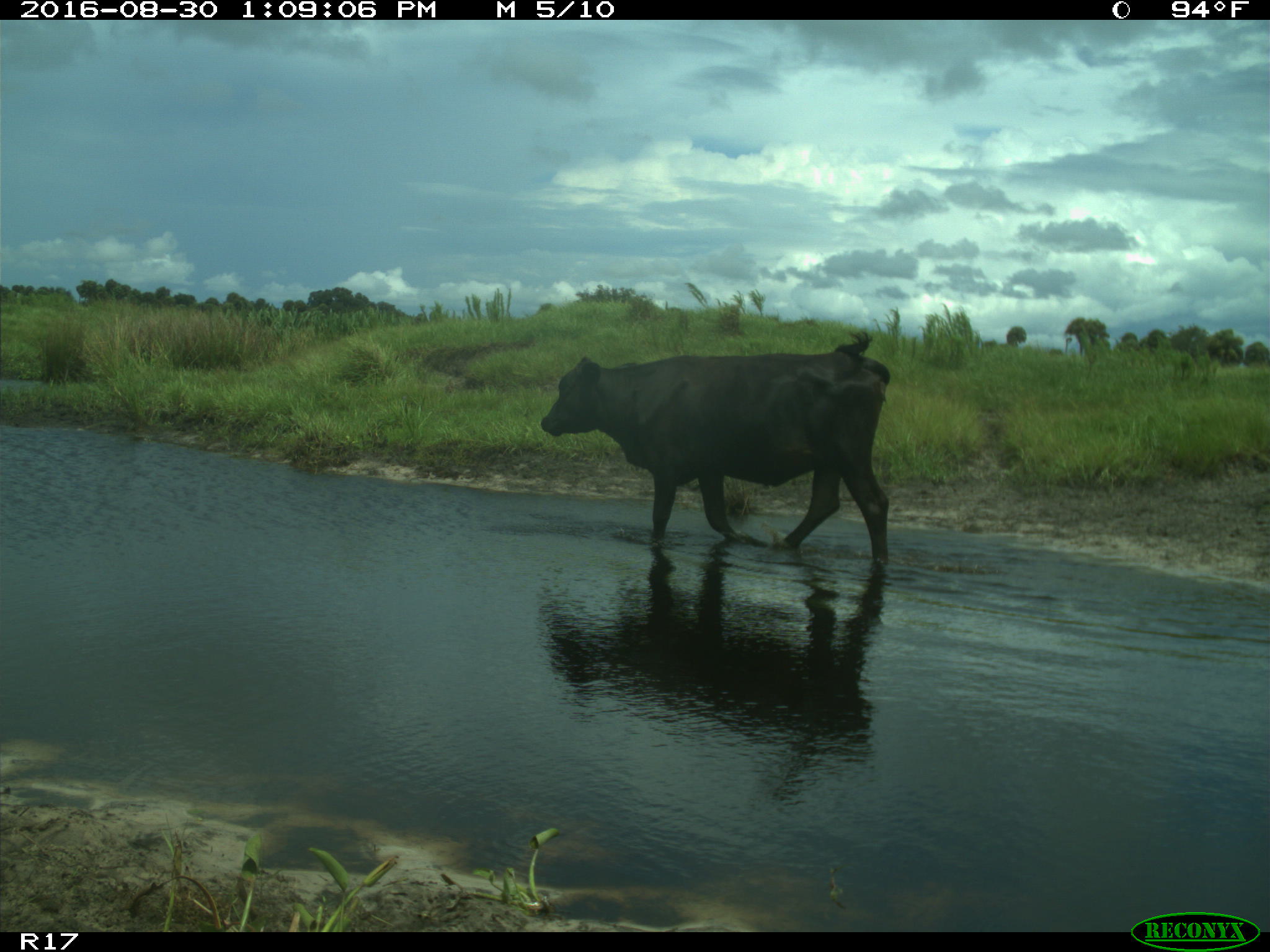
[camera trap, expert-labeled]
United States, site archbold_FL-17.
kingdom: Animalia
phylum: Chordata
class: Mammalia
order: Artiodactyla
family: Bovidae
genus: Bos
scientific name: Bos taurus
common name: domestic cow